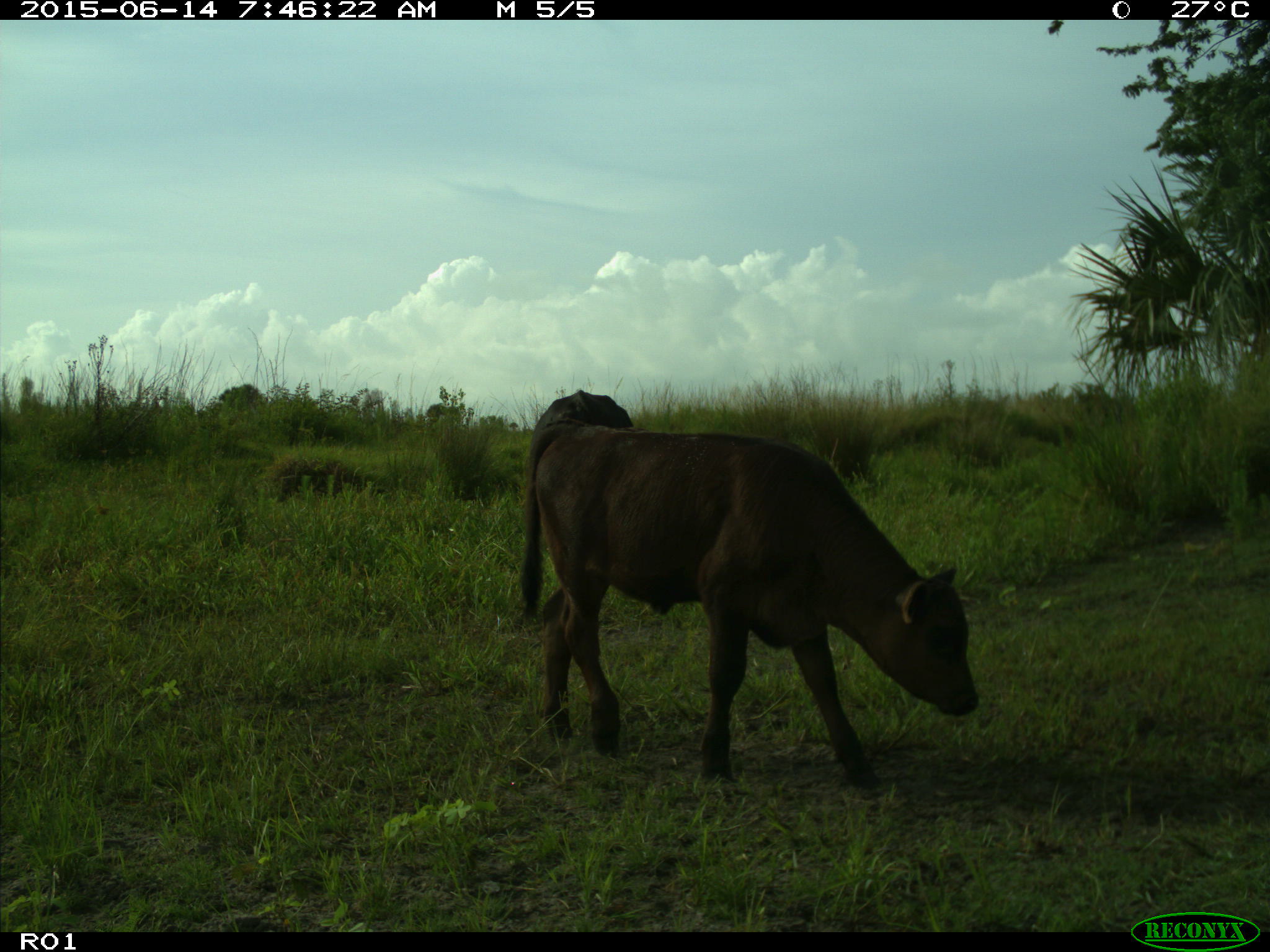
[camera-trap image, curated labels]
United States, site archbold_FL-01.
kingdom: Animalia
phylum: Chordata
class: Mammalia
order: Artiodactyla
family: Bovidae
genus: Bos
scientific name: Bos taurus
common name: domestic cow